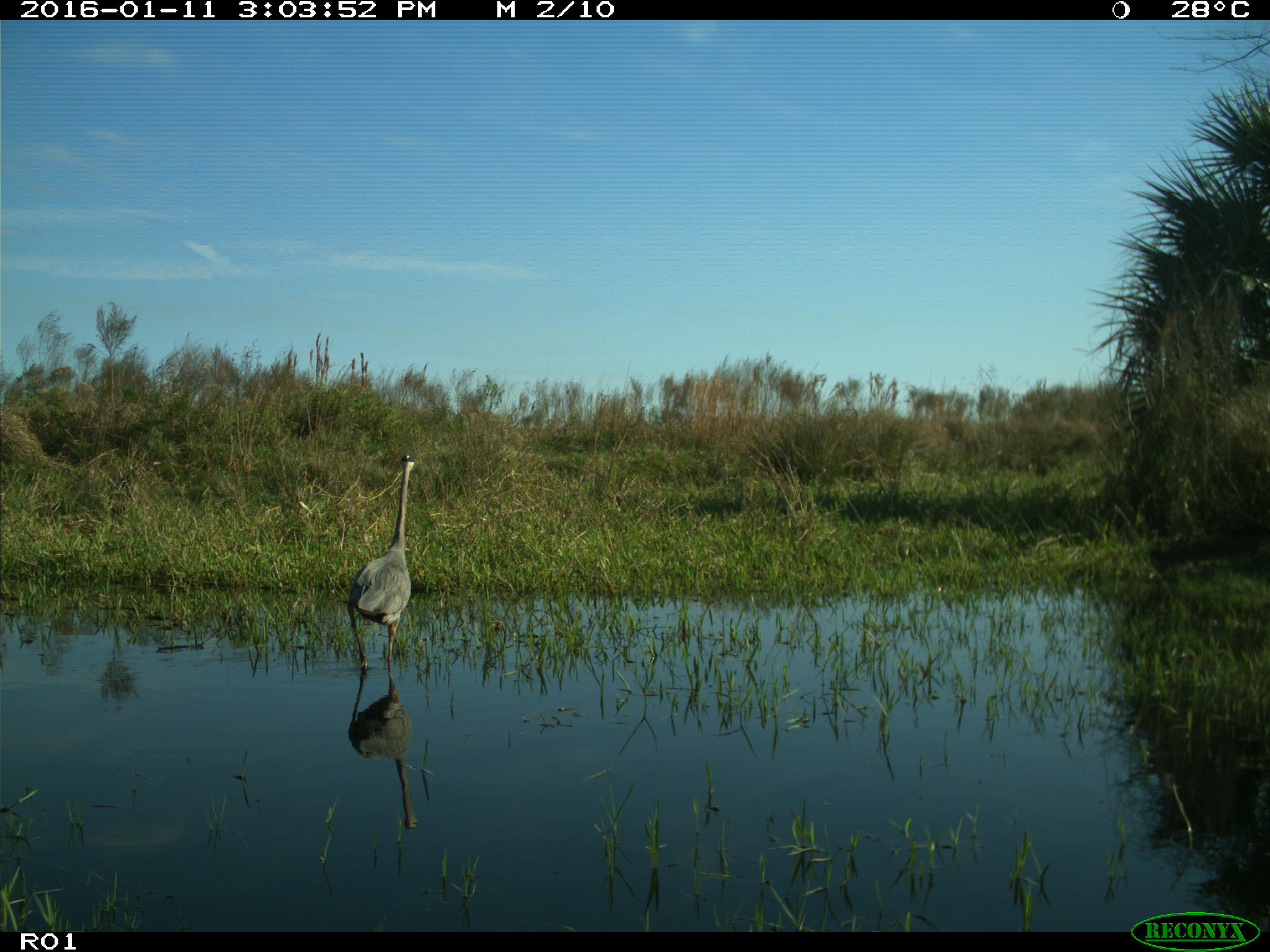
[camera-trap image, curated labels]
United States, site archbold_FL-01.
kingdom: Animalia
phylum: Chordata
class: Aves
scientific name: Aves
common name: birds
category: unidentified bird